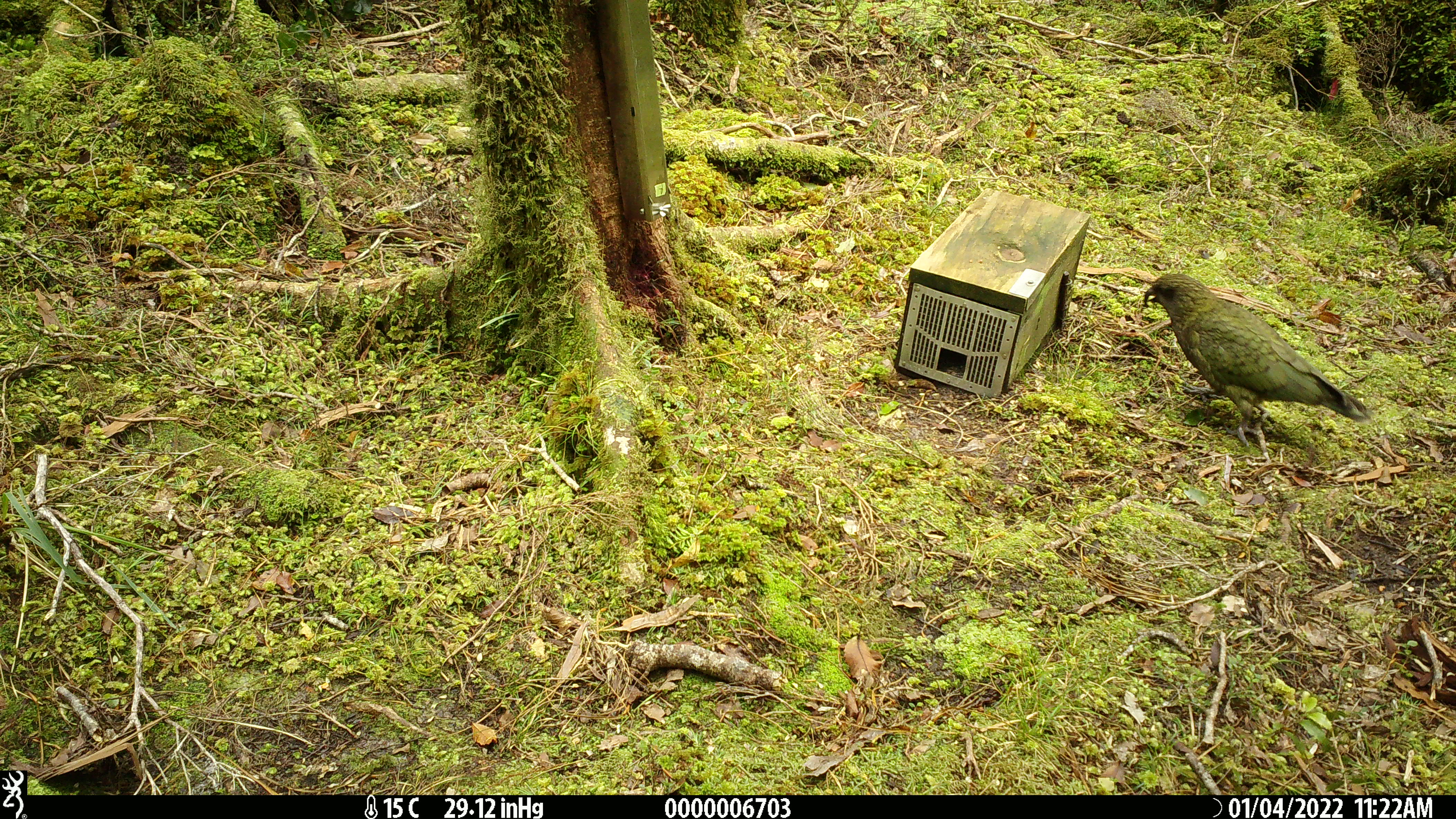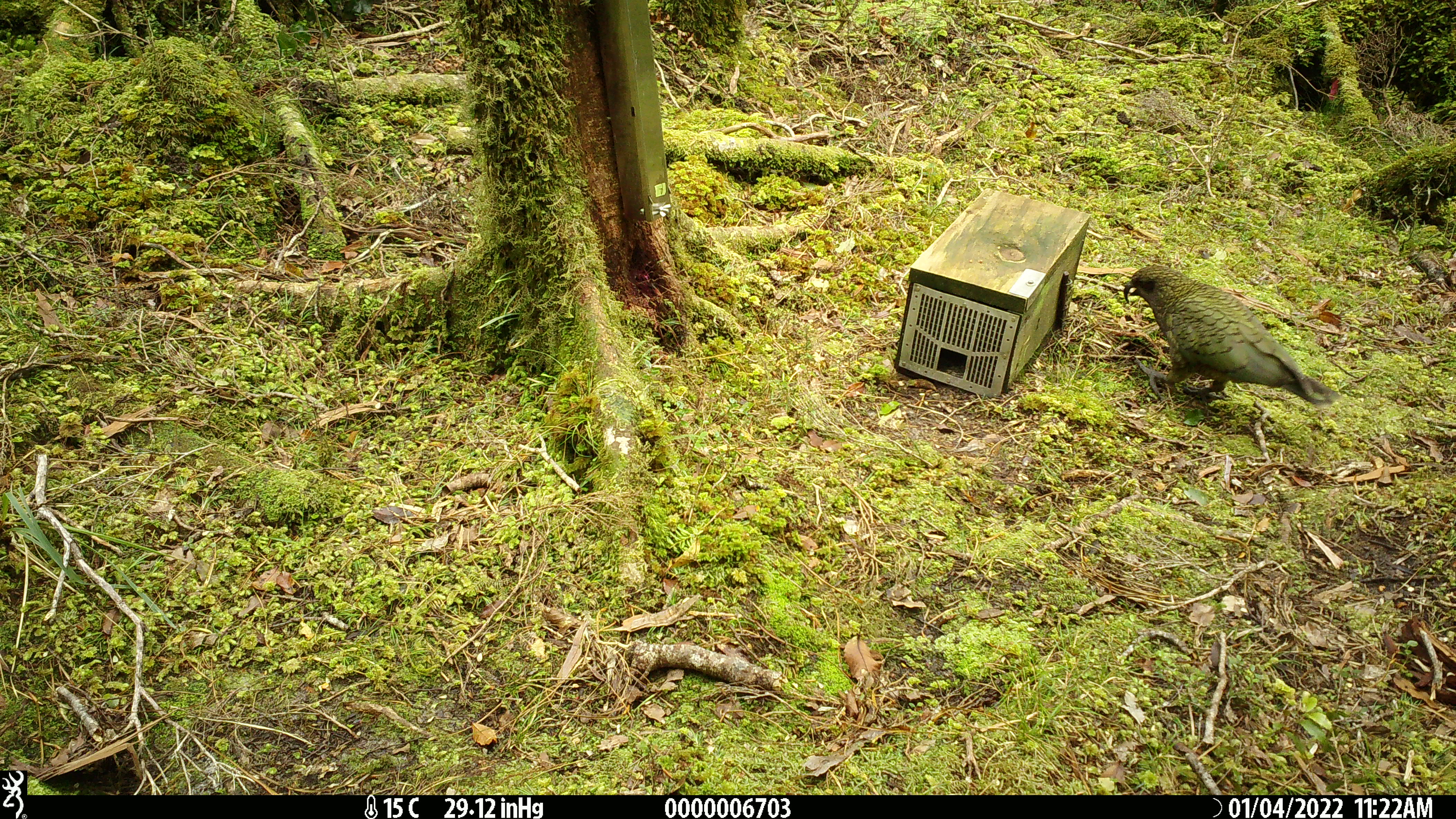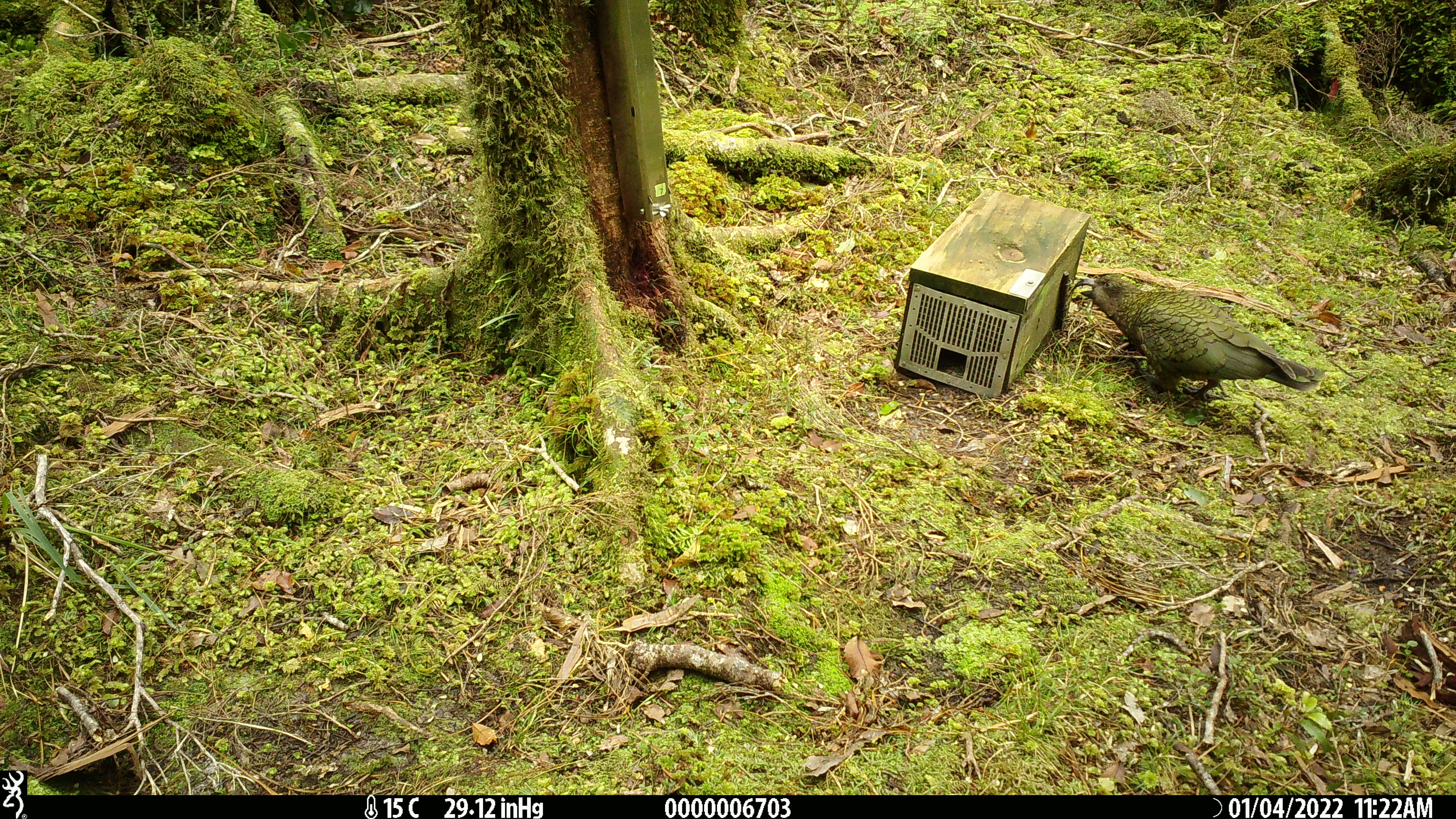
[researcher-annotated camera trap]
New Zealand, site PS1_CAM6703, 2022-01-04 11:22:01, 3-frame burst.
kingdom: Animalia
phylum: Chordata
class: Aves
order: Psittaciformes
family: Strigopidae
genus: Nestor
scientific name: Nestor notabilis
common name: kea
Kea (Nestor notabilis).